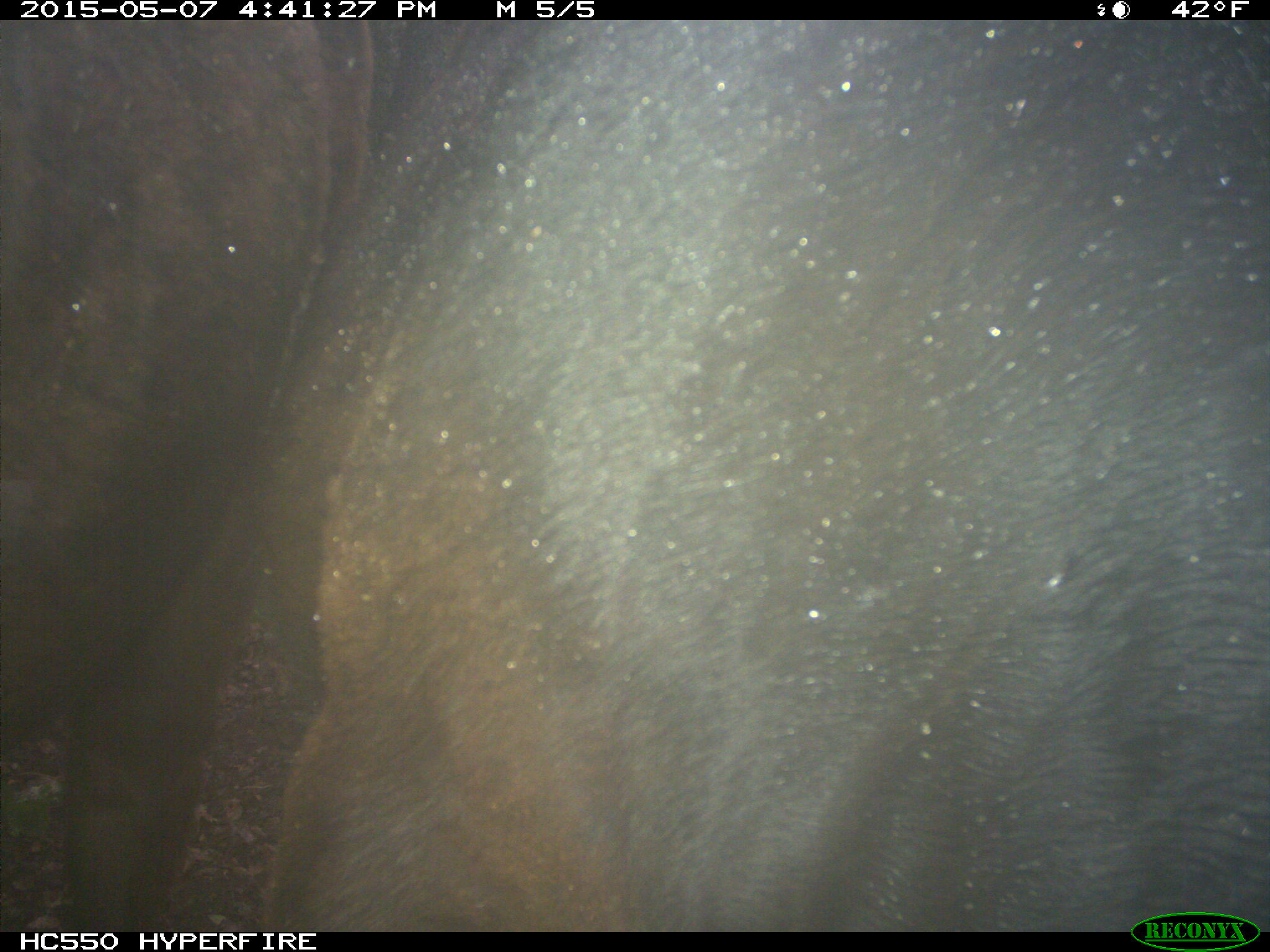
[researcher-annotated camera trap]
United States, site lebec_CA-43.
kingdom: Animalia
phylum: Chordata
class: Mammalia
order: Artiodactyla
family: Bovidae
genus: Bos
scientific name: Bos taurus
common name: domestic cow